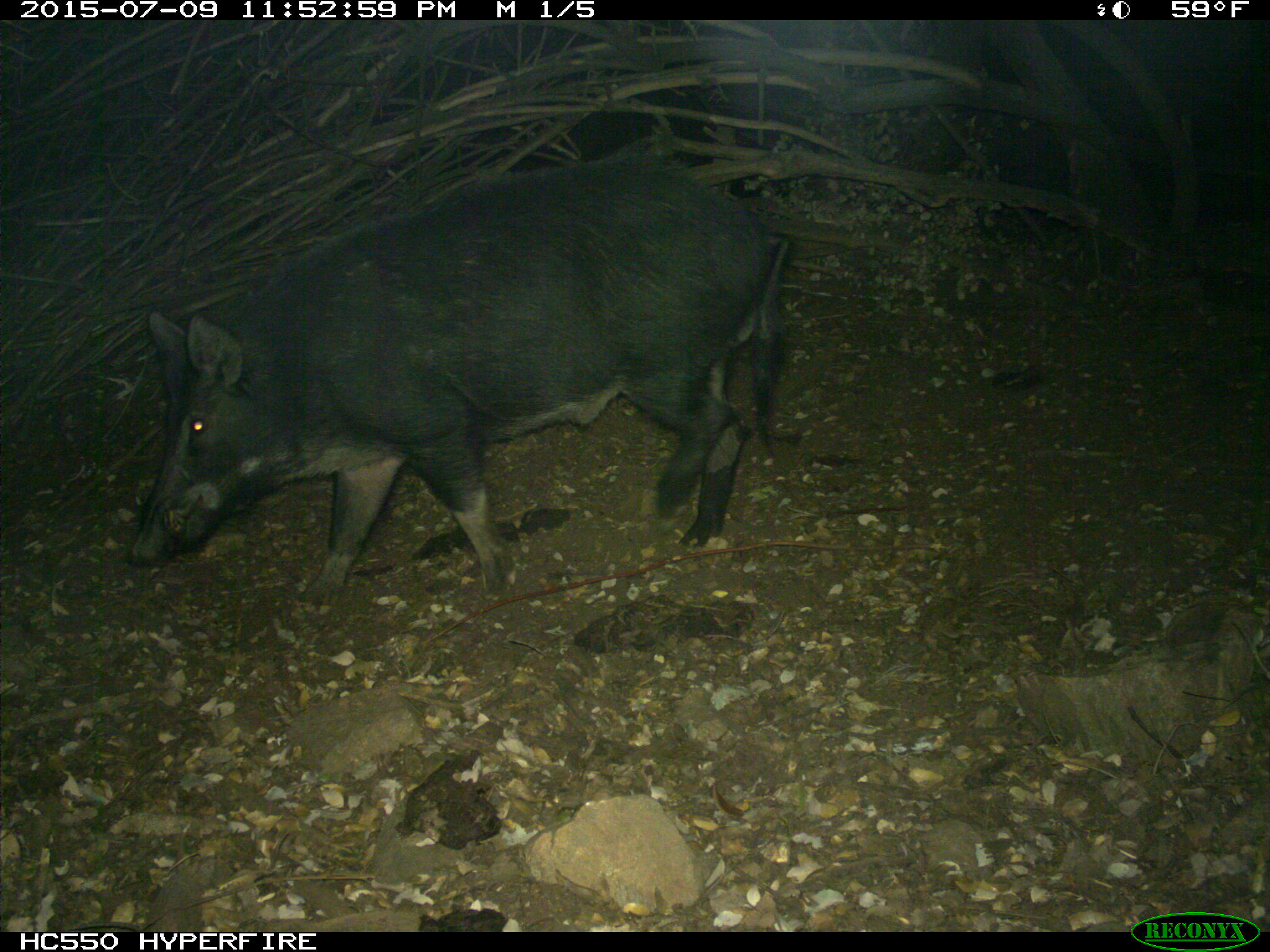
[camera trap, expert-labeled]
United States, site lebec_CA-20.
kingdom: Animalia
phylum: Chordata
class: Mammalia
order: Artiodactyla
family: Suidae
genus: Sus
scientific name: Sus scrofa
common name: wild boar